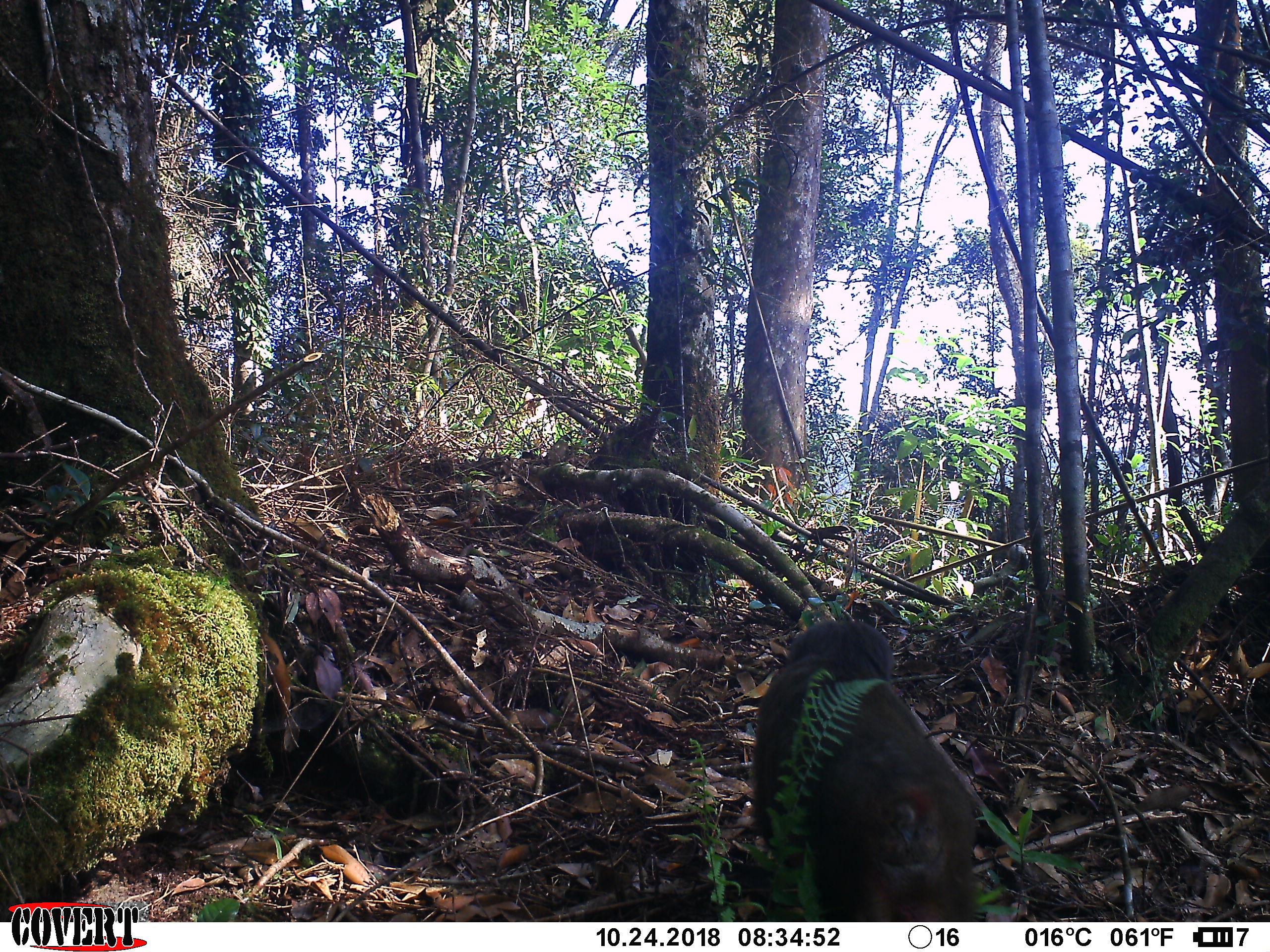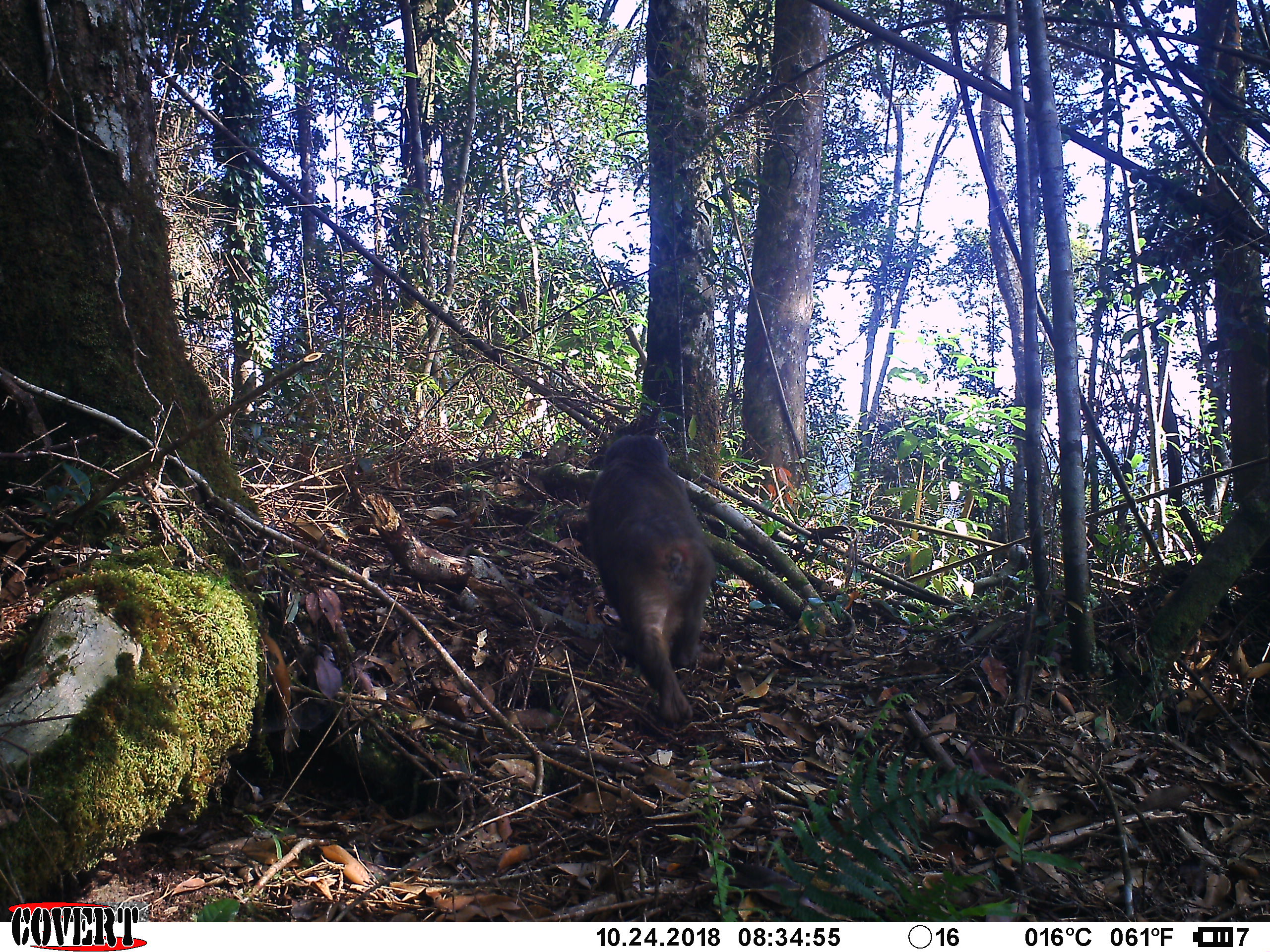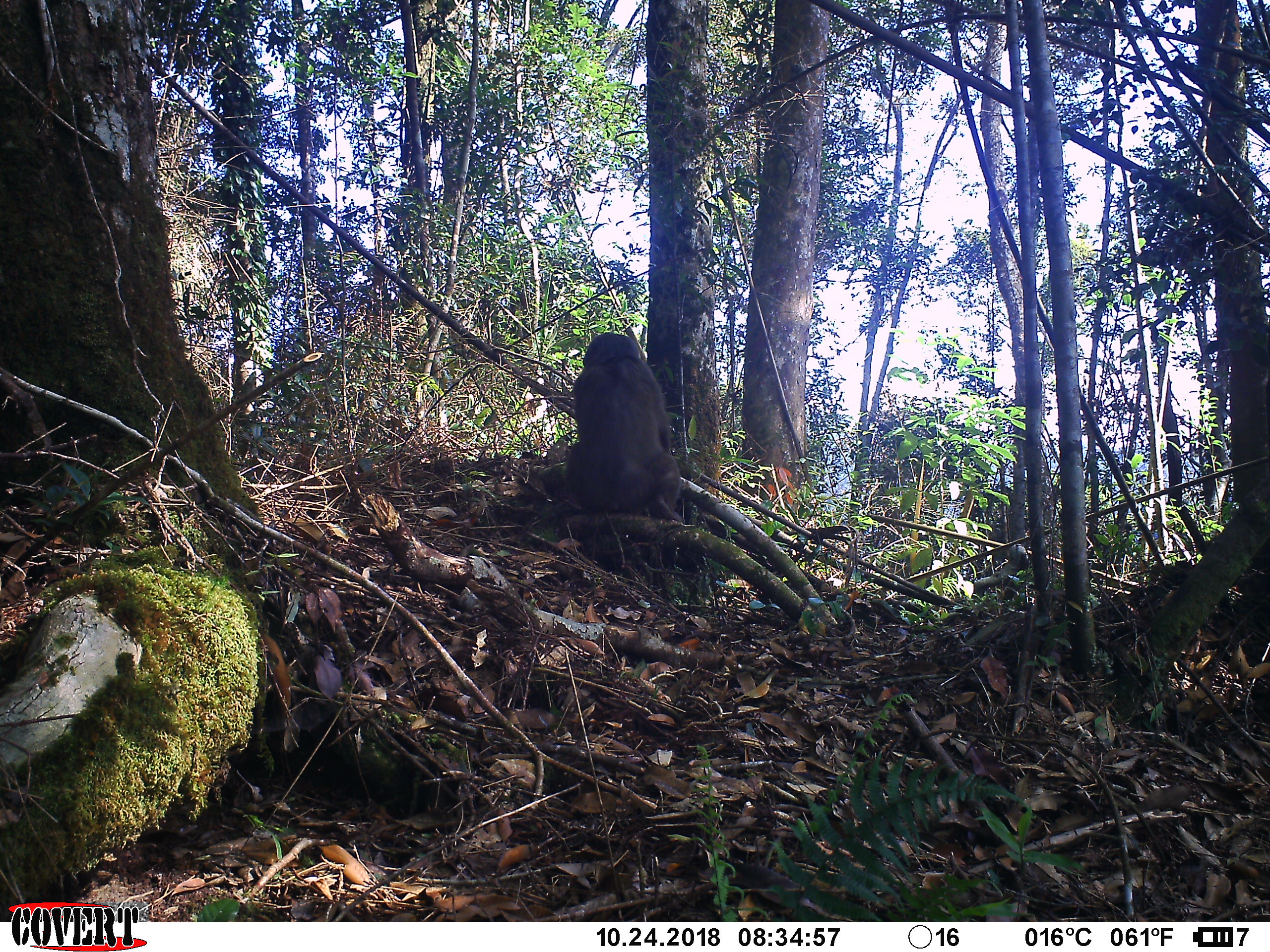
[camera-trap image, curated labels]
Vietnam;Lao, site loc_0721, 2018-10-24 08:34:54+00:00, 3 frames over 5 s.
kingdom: Animalia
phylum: Chordata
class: Mammalia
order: Primates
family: Cercopithecidae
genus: Macaca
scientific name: Macaca arctoides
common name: stump-tailed macaque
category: stump tailed macaque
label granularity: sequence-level